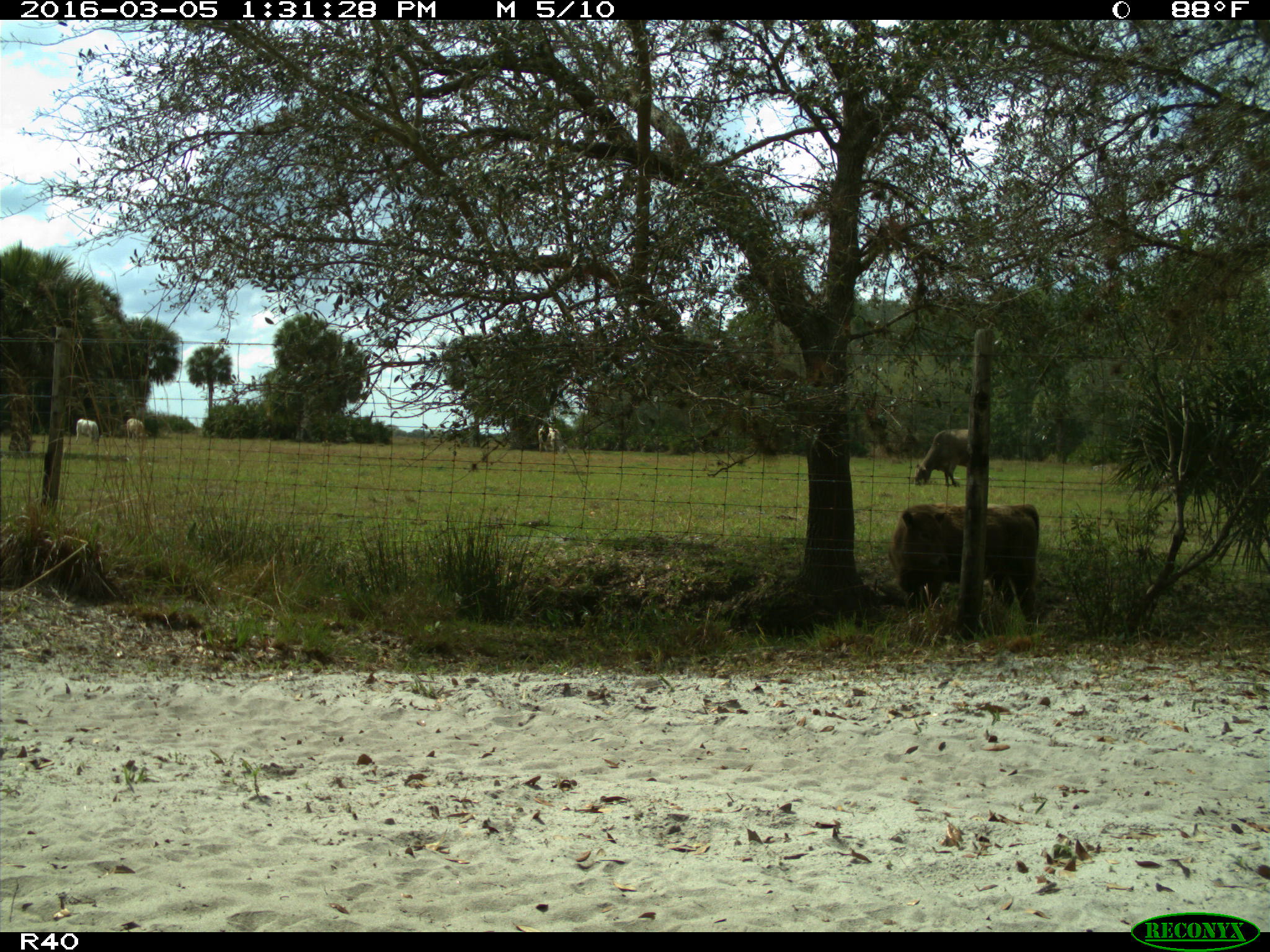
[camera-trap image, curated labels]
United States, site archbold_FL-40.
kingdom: Animalia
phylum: Chordata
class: Mammalia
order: Artiodactyla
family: Bovidae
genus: Bos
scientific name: Bos taurus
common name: domestic cow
Bos taurus (domestic cow).